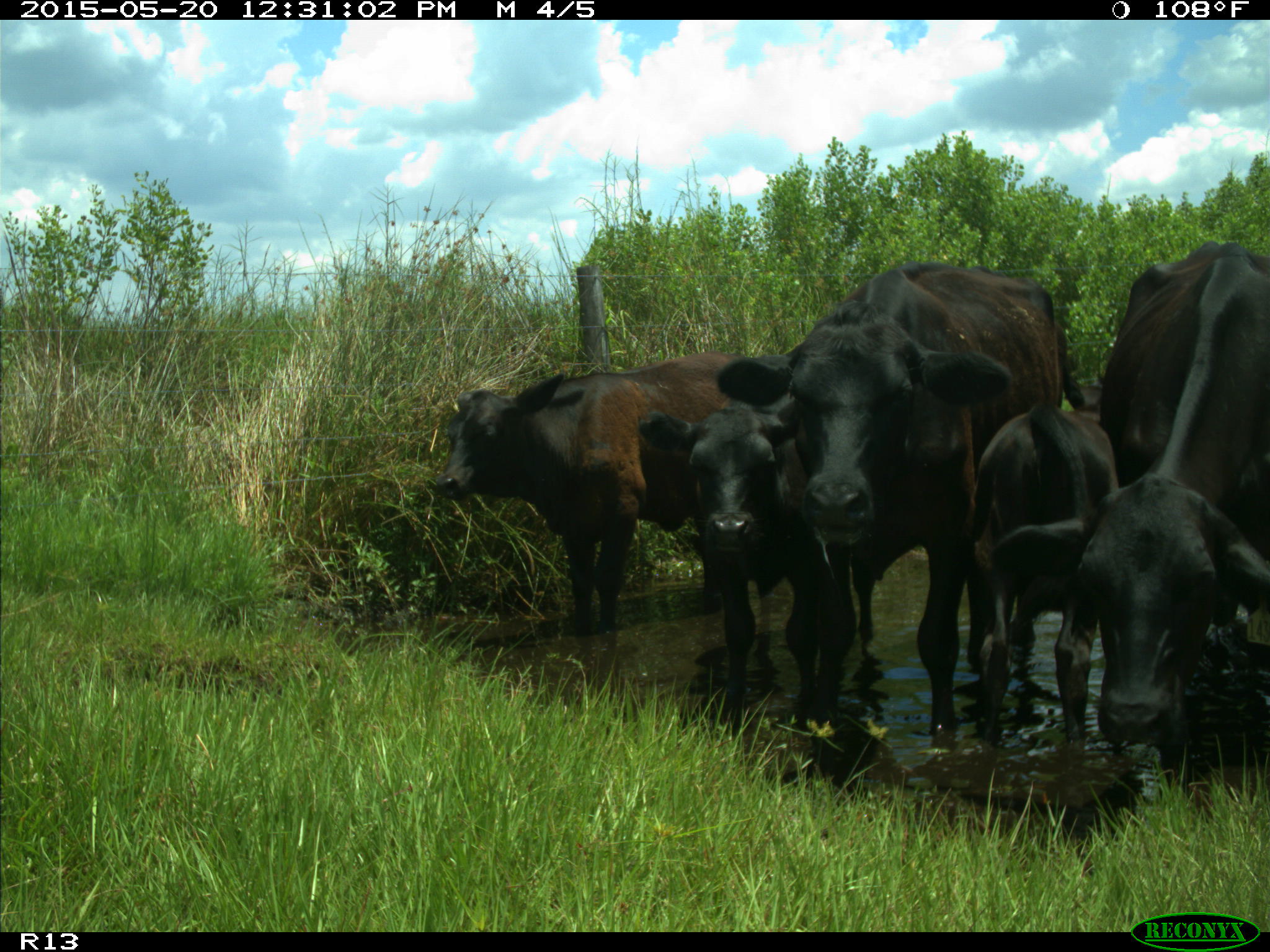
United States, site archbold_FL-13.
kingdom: Animalia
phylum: Chordata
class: Mammalia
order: Artiodactyla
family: Bovidae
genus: Bos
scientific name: Bos taurus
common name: domestic cow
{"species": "Bos taurus (domestic cow)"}